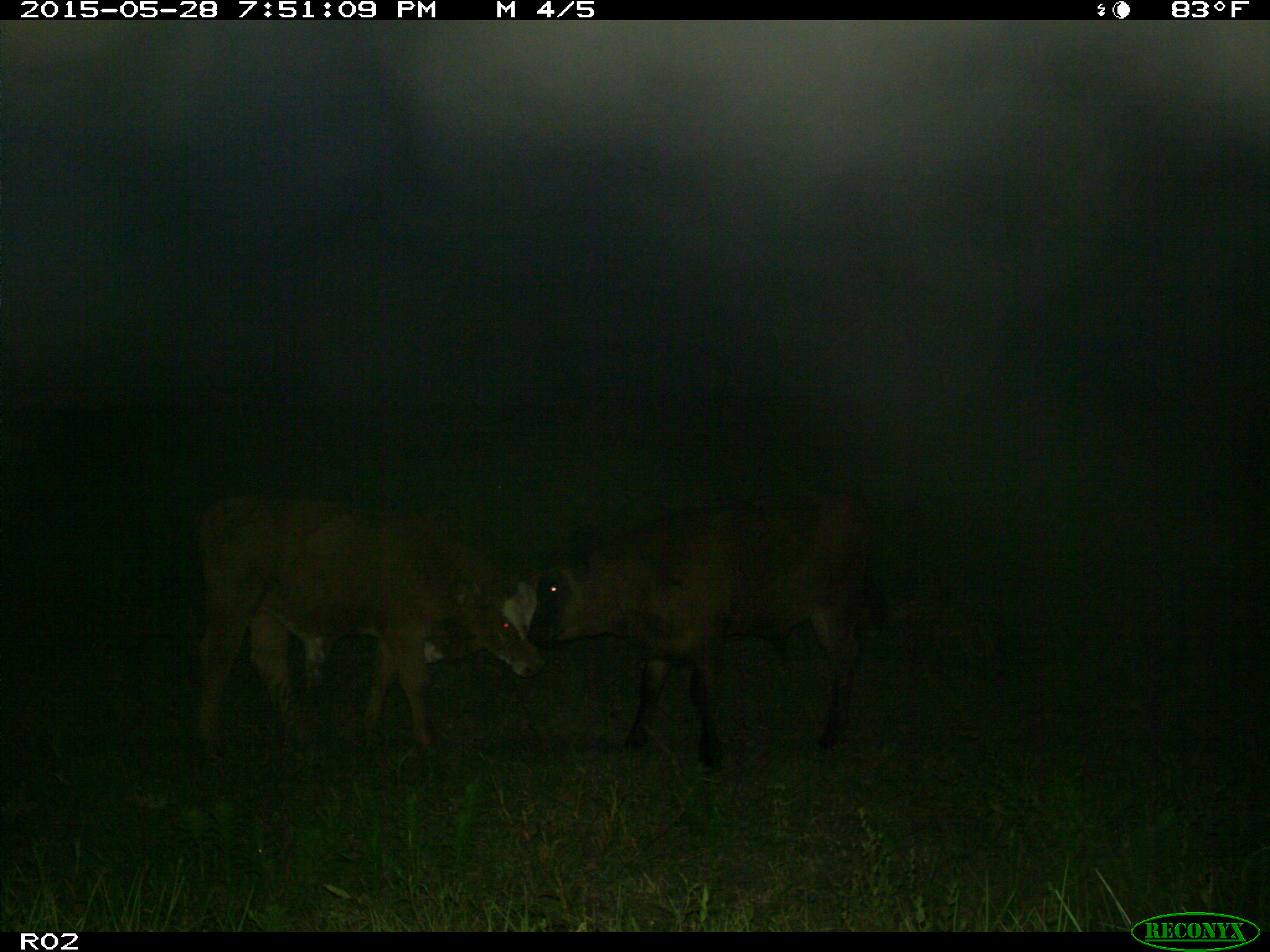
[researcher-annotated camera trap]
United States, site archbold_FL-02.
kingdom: Animalia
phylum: Chordata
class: Mammalia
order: Artiodactyla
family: Bovidae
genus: Bos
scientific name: Bos taurus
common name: domestic cow